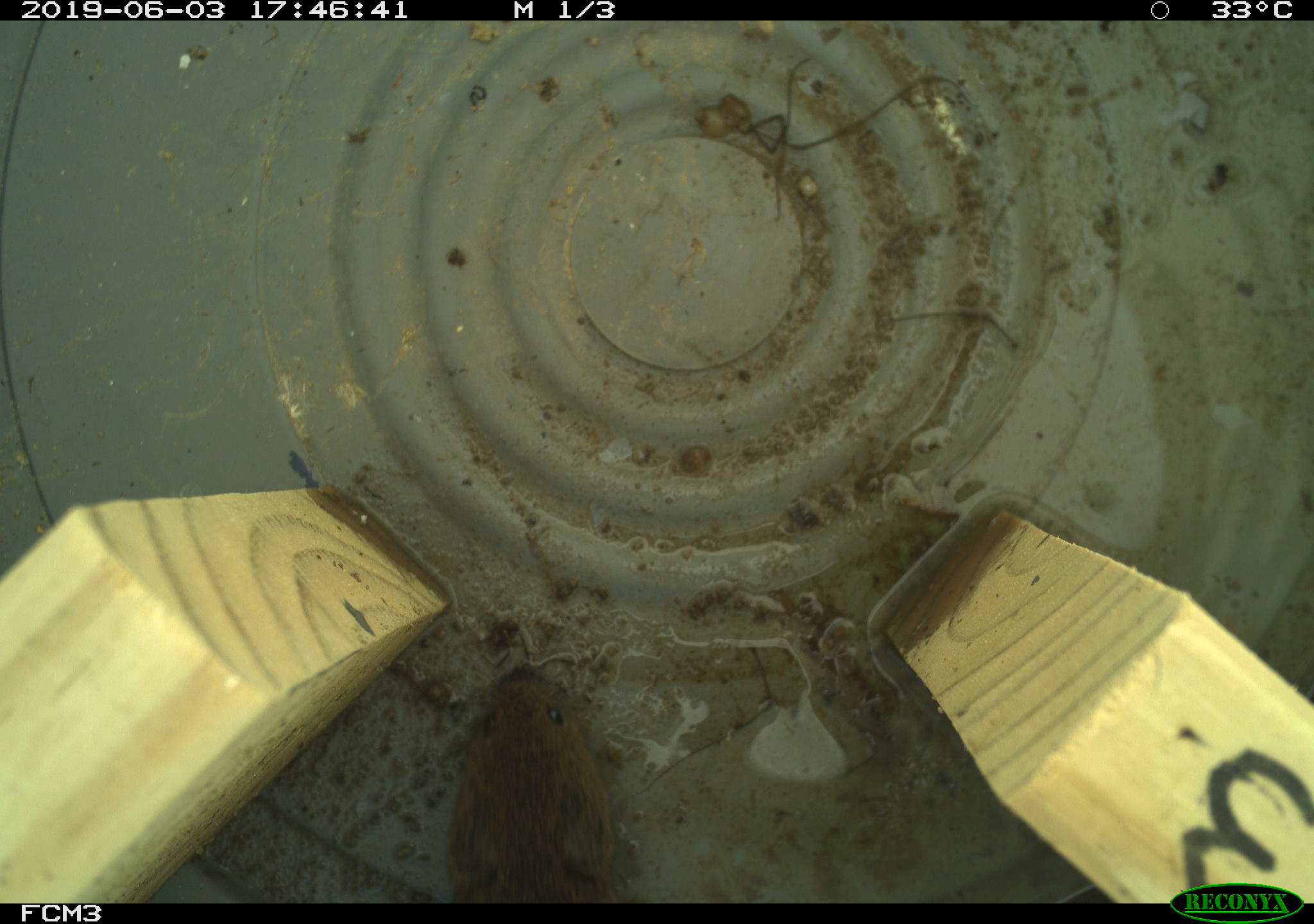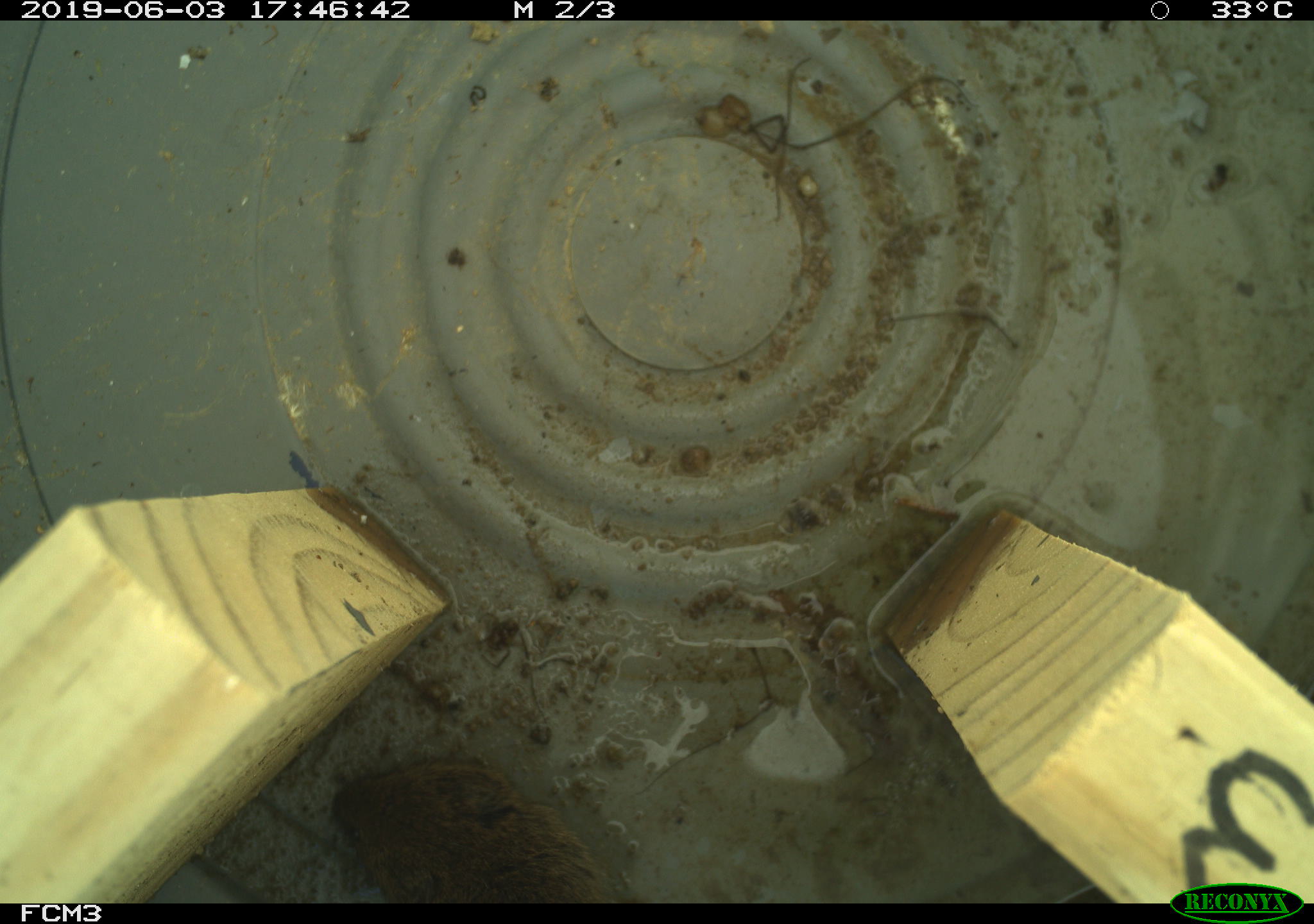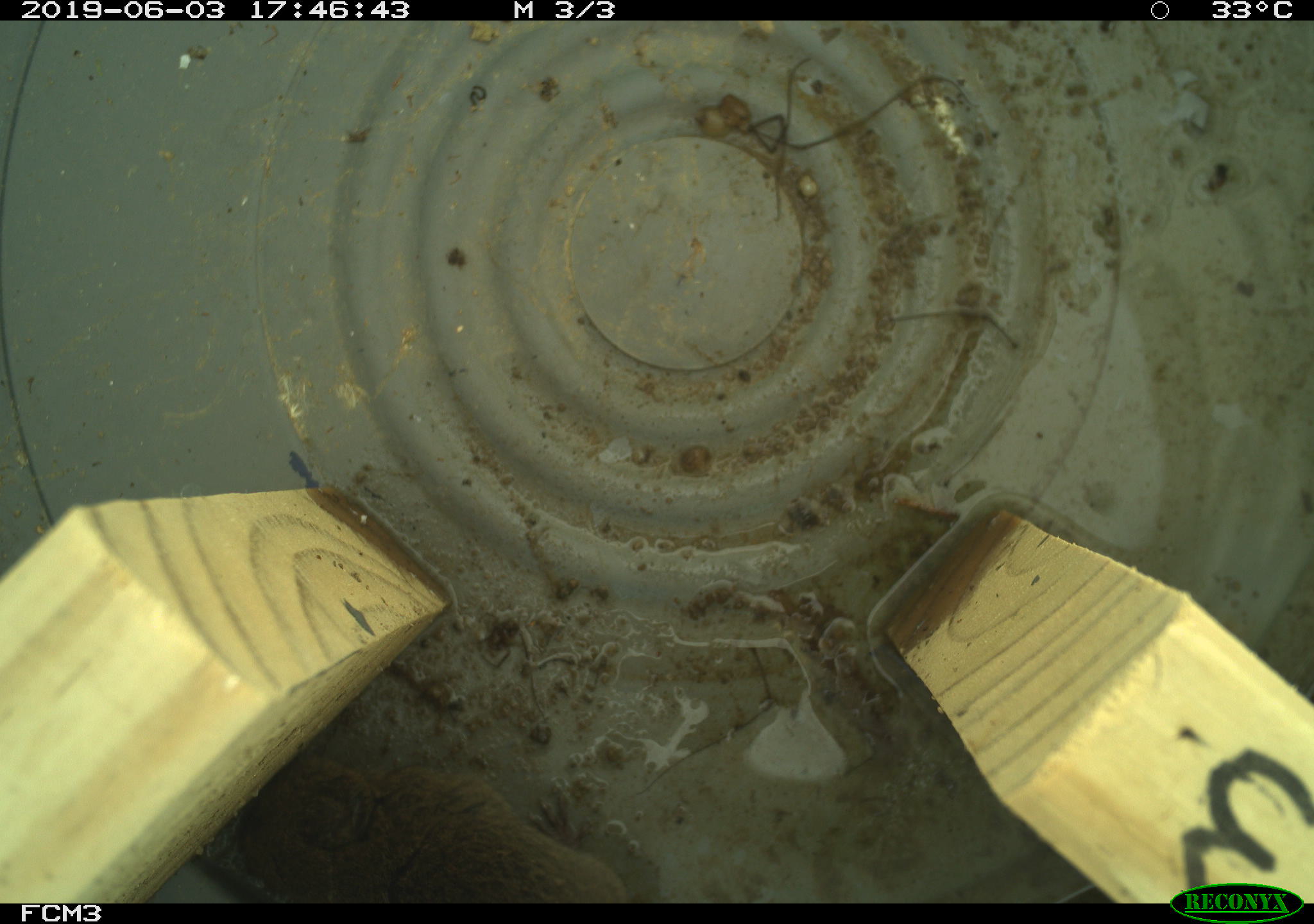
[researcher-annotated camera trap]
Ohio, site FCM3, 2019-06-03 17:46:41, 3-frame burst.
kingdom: Animalia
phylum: Chordata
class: Mammalia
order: Rodentia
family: Cricetidae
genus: Microtus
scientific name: Microtus pennsylvanicus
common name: meadow vole